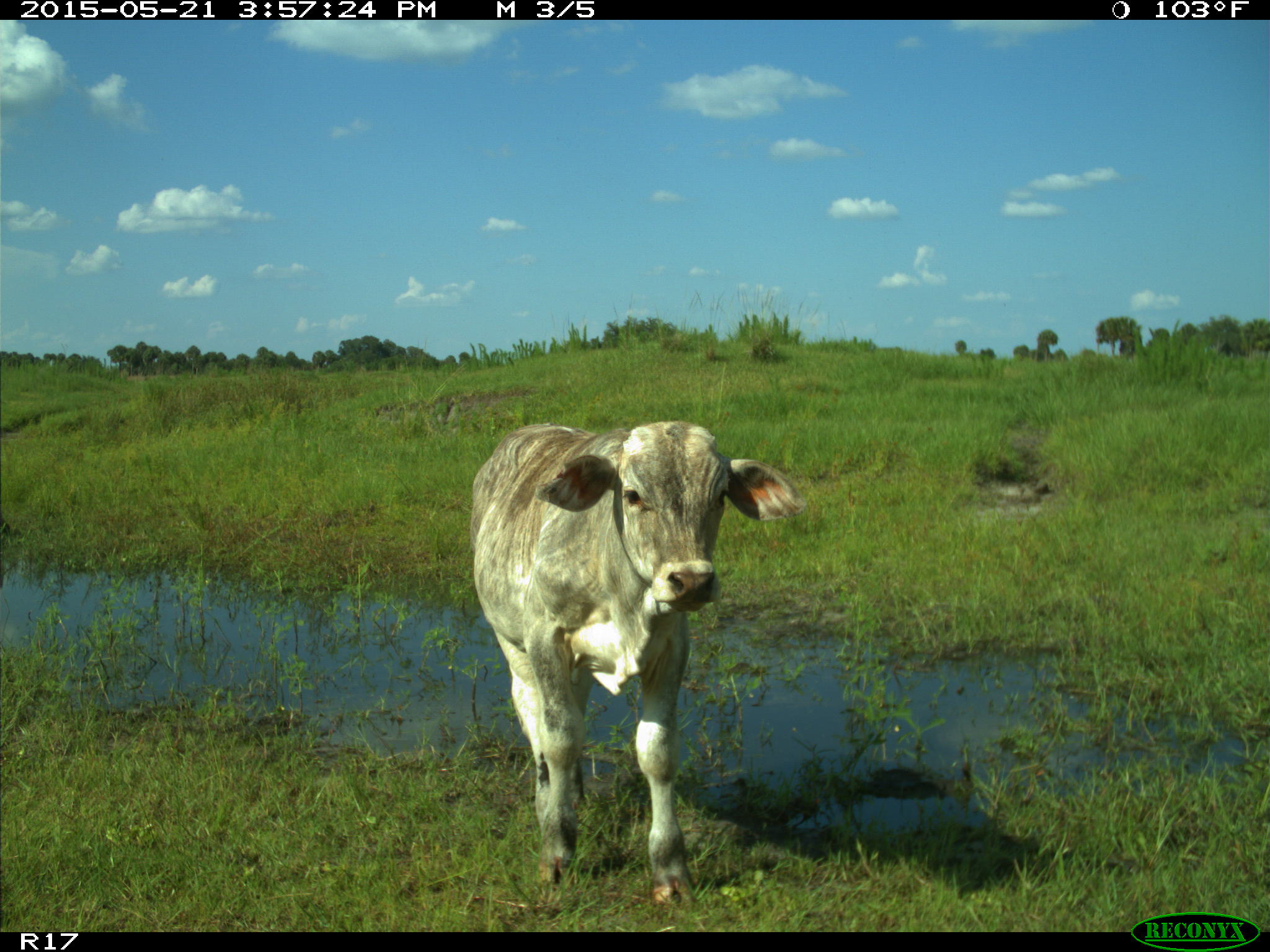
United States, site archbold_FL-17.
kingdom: Animalia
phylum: Chordata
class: Mammalia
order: Artiodactyla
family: Bovidae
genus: Bos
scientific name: Bos taurus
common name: domestic cow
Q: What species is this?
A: Bos taurus (domestic cow).